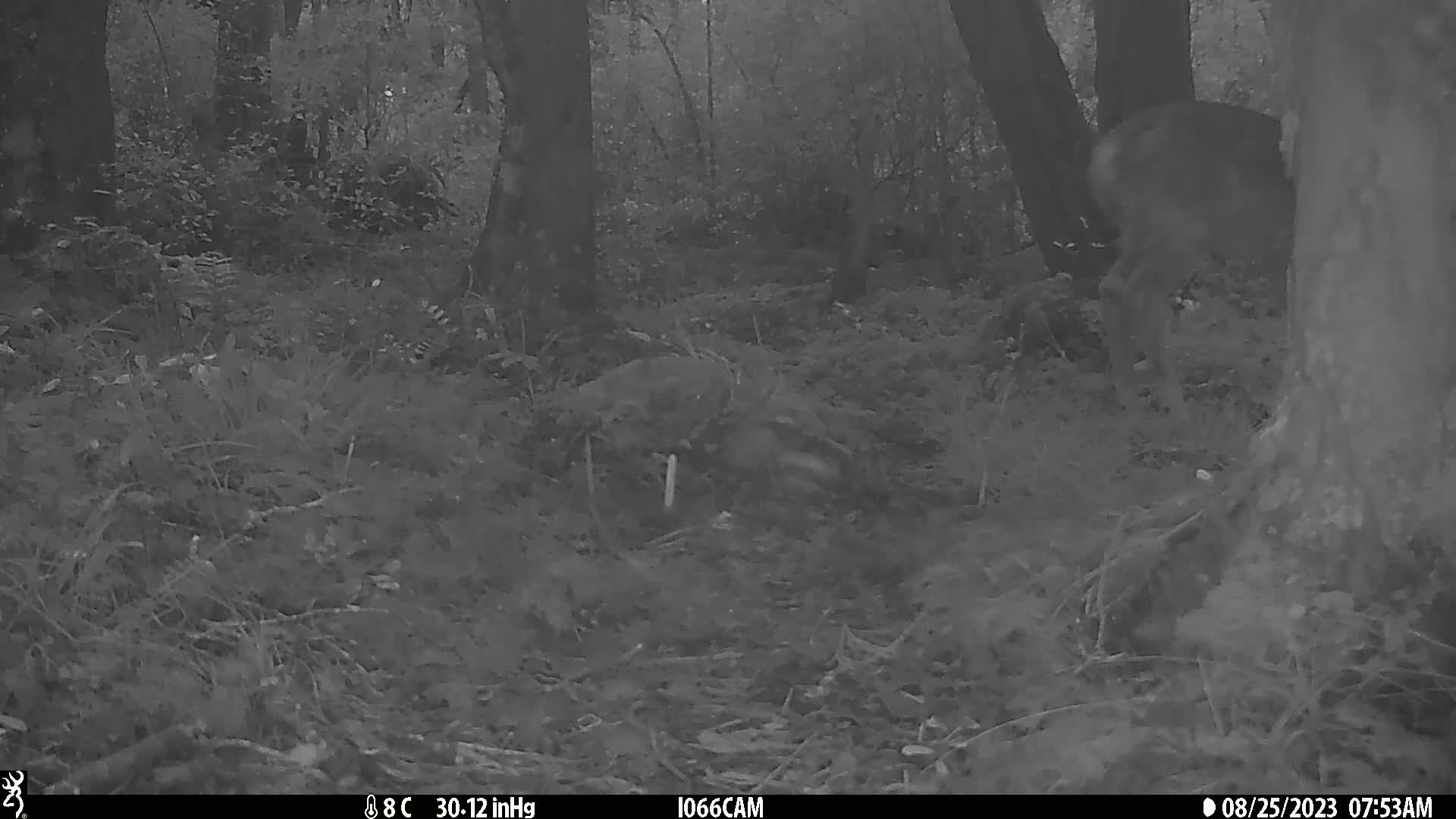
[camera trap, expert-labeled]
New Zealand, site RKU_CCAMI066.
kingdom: Animalia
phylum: Chordata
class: Mammalia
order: Artiodactyla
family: Cervidae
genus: Odocoileus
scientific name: Odocoileus virginianus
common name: white-tailed deer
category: white tailed deer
White tailed deer (white-tailed deer) (Odocoileus virginianus).